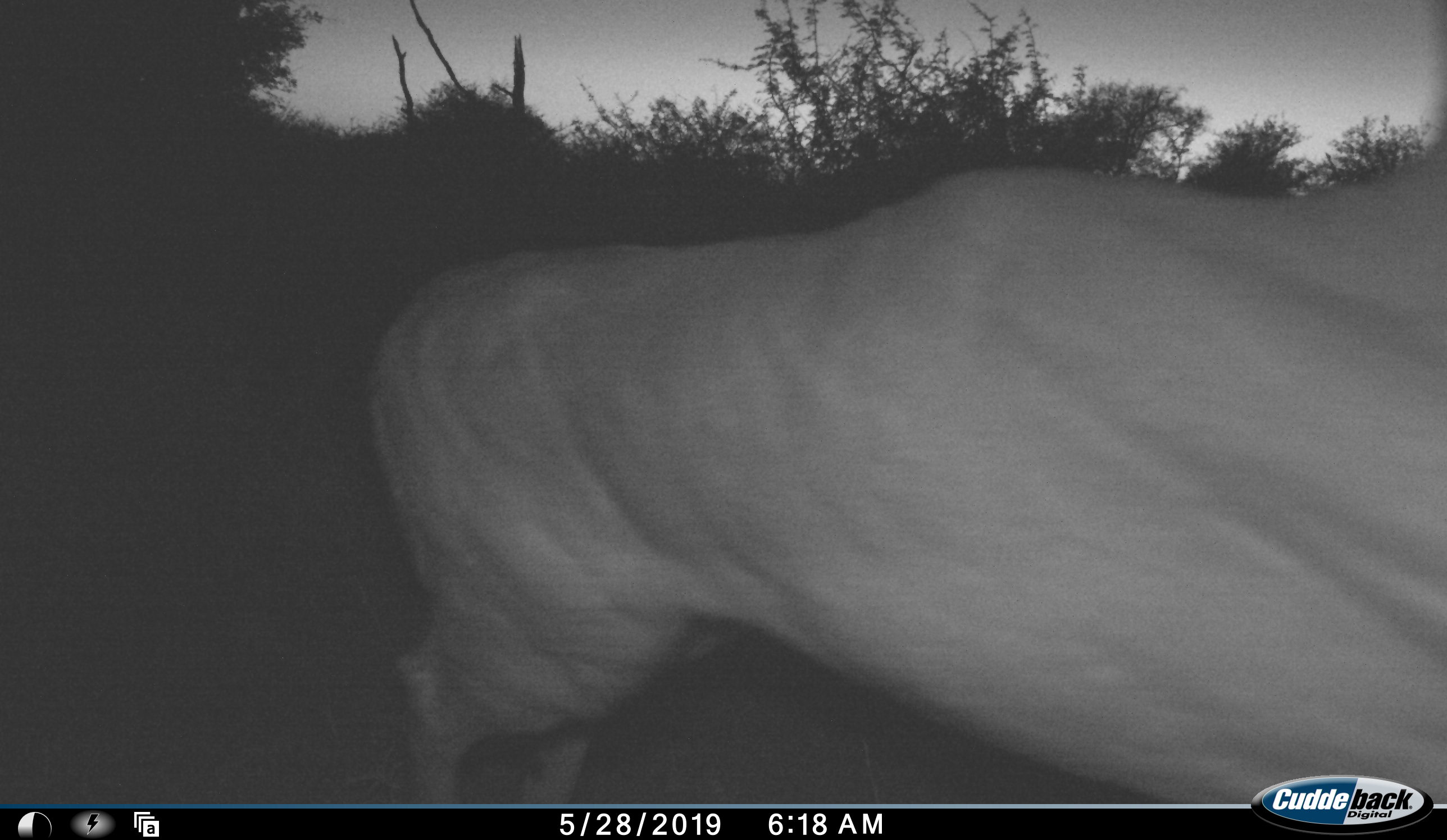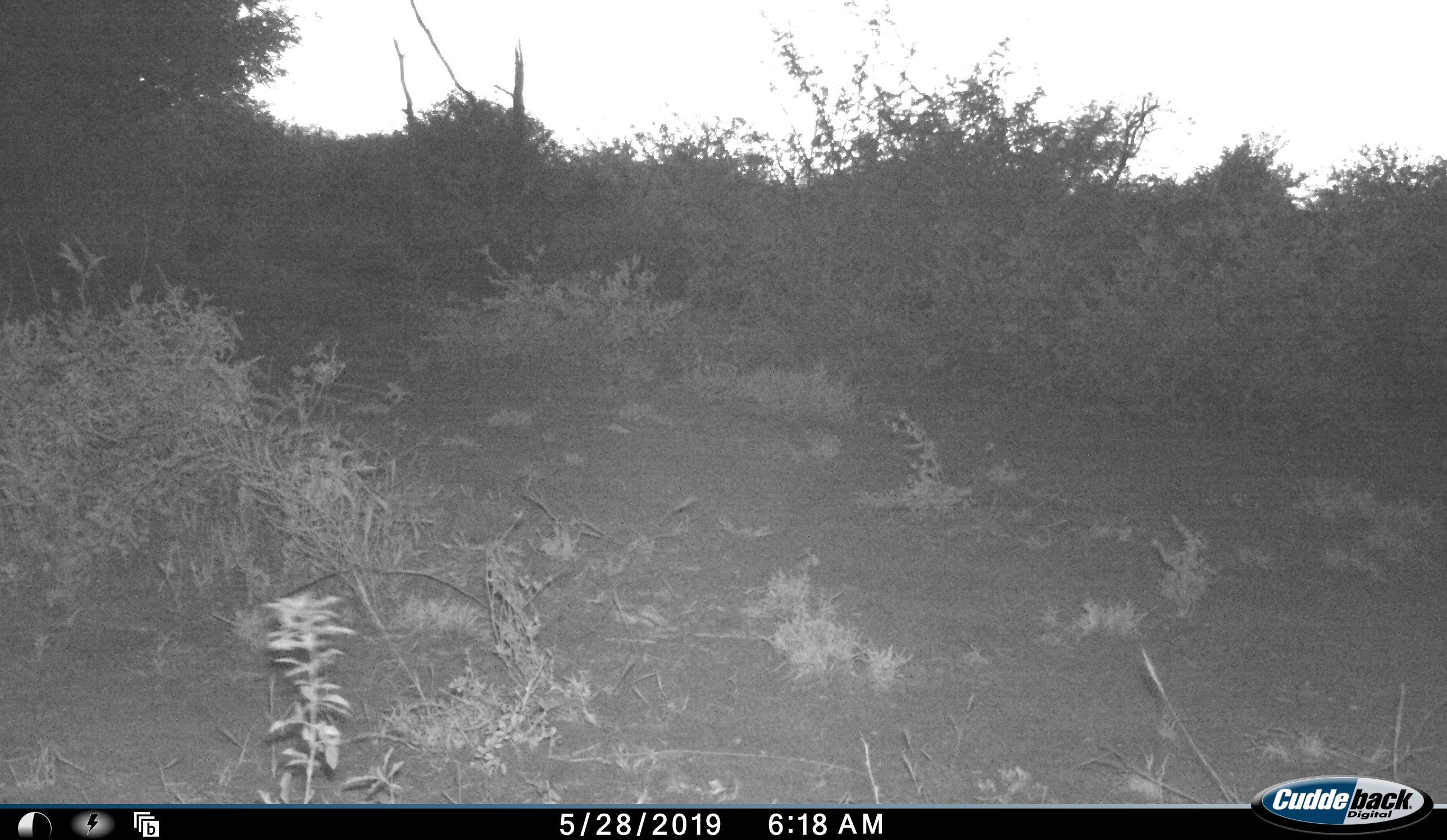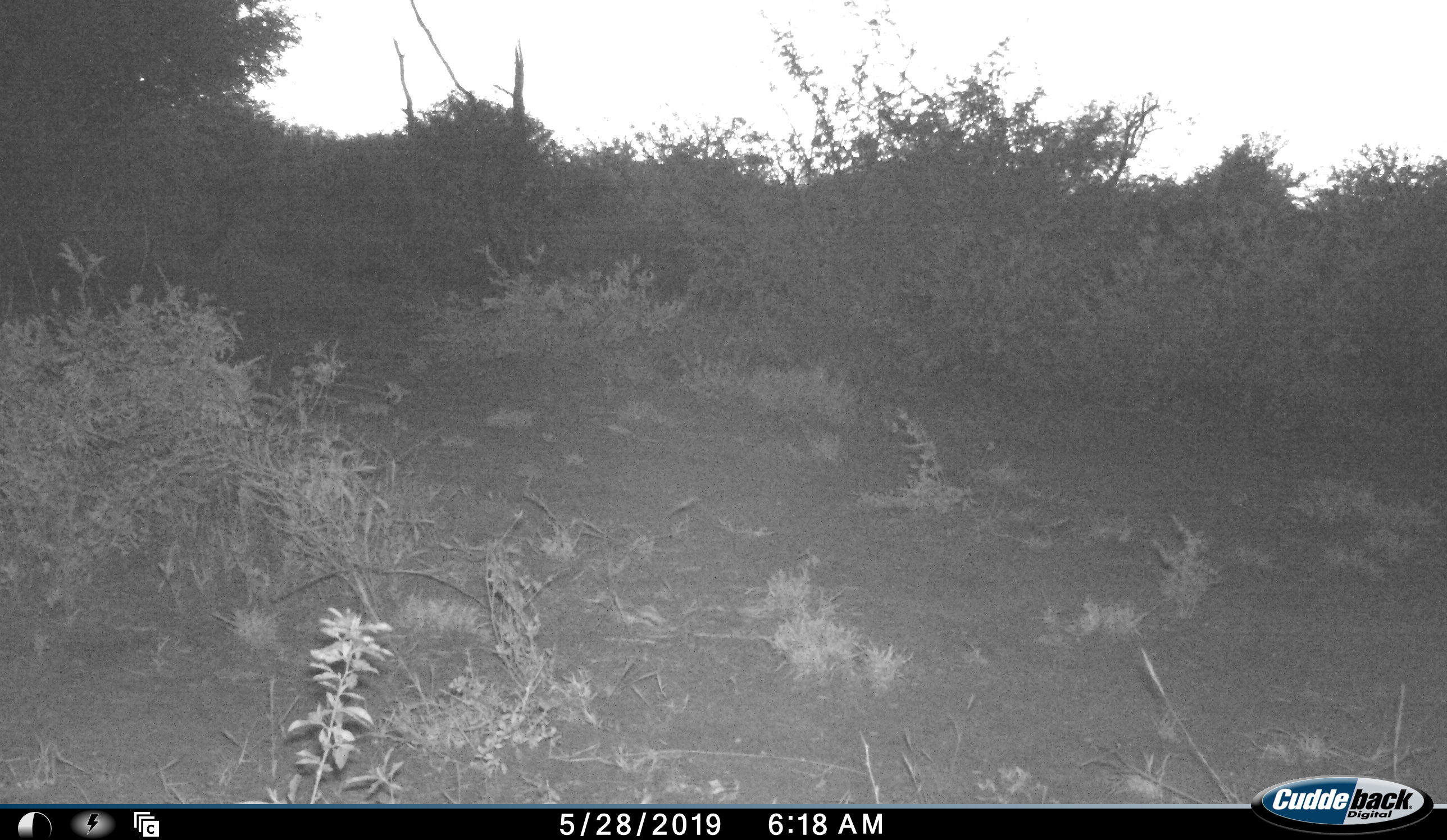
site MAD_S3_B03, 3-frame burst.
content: unidentified animal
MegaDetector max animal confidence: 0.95